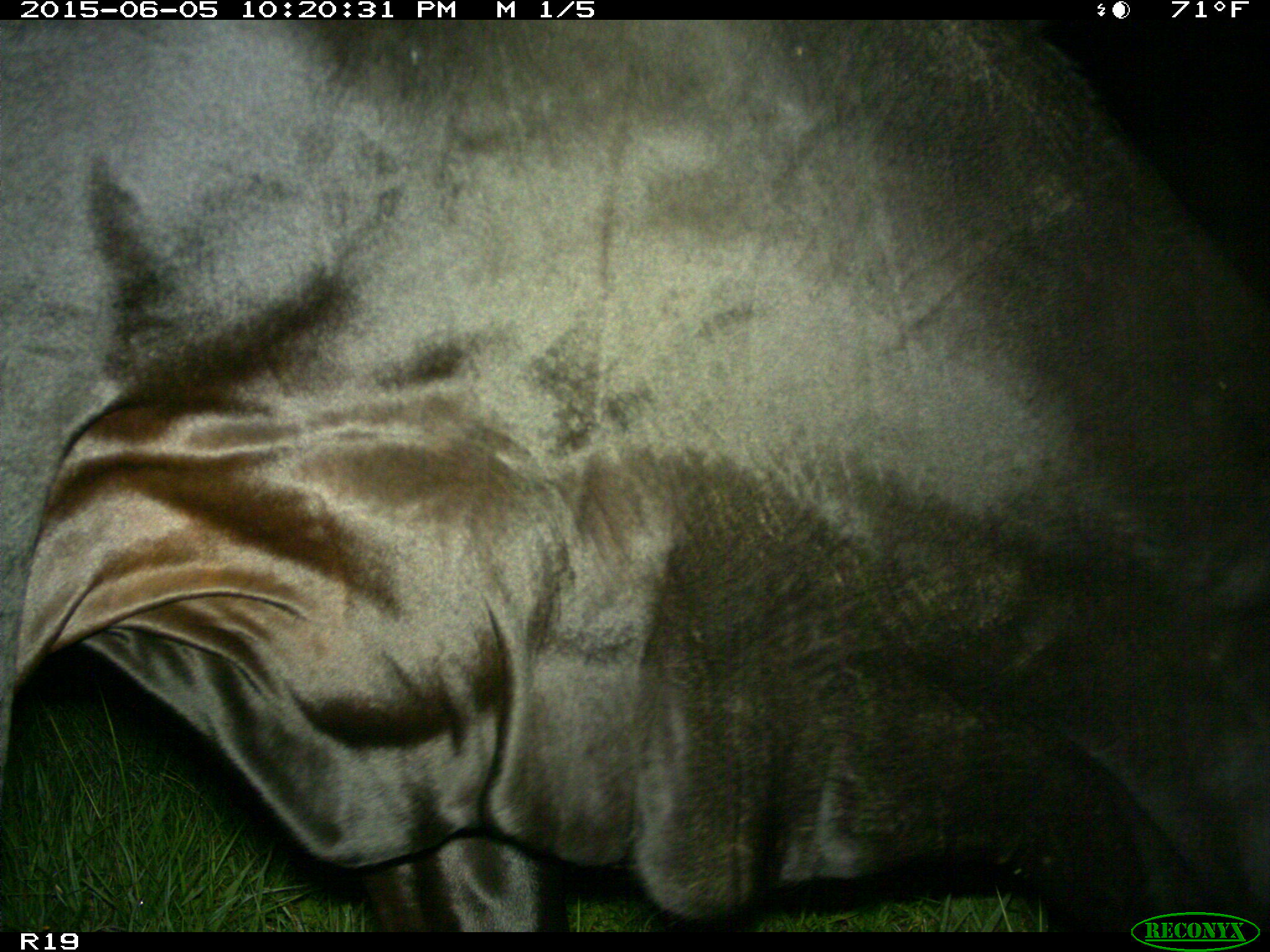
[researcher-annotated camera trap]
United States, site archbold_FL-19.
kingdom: Animalia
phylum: Chordata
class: Mammalia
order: Artiodactyla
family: Bovidae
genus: Bos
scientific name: Bos taurus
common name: domestic cow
Bos taurus (domestic cow).